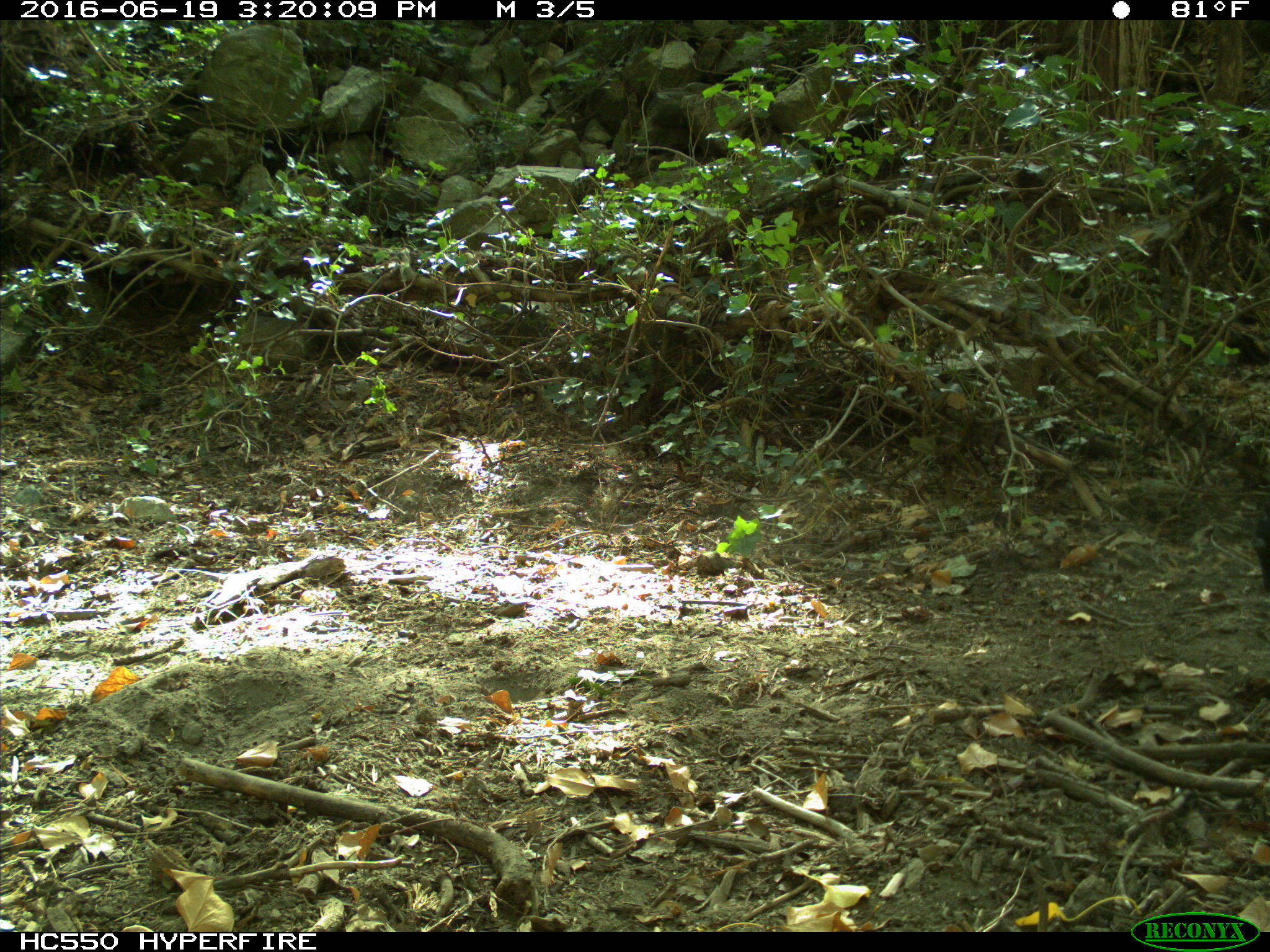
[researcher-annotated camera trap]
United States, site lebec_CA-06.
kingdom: Animalia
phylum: Chordata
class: Mammalia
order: Artiodactyla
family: Bovidae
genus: Bos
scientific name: Bos taurus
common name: domestic cow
Bos taurus (domestic cow).